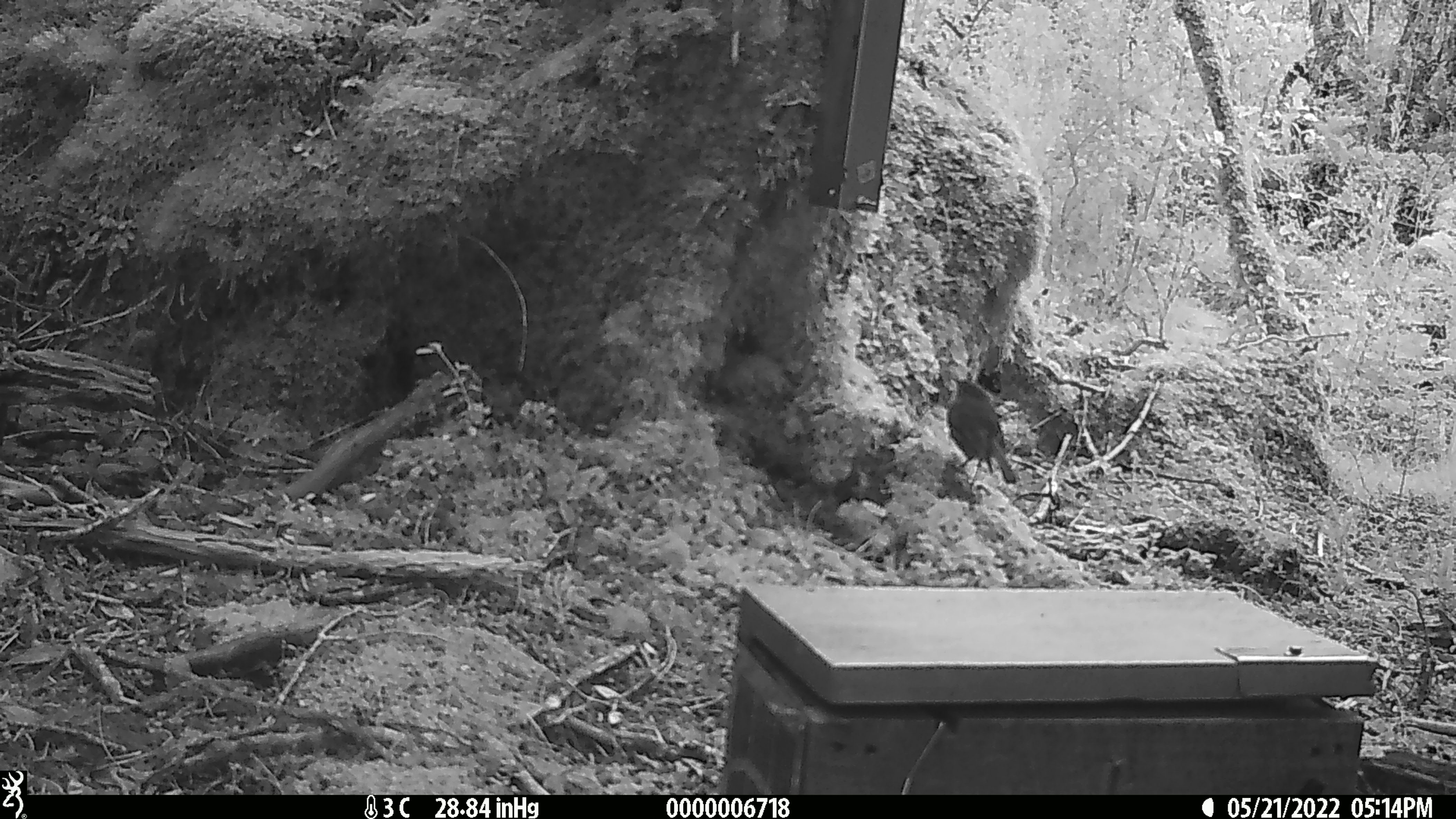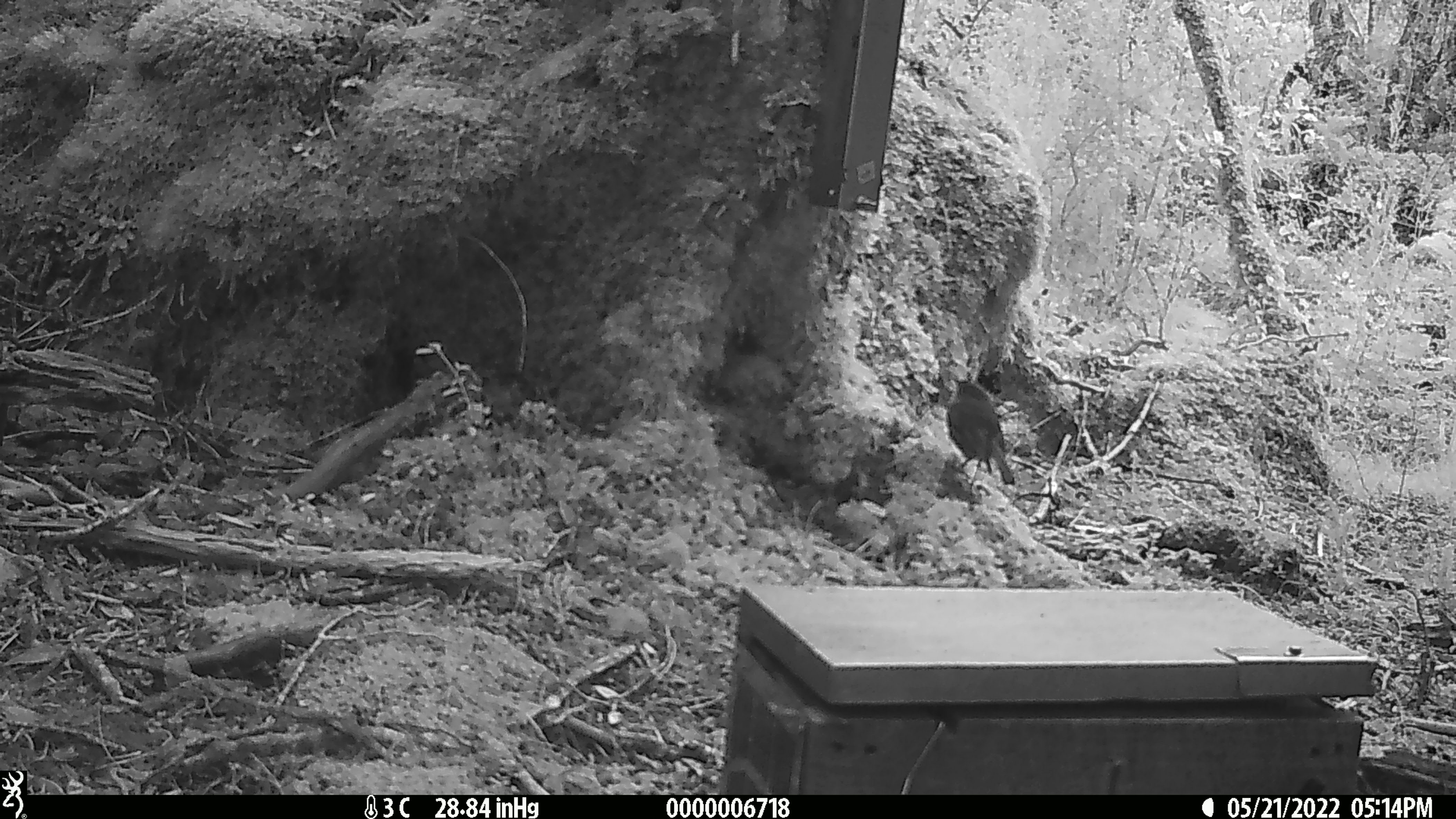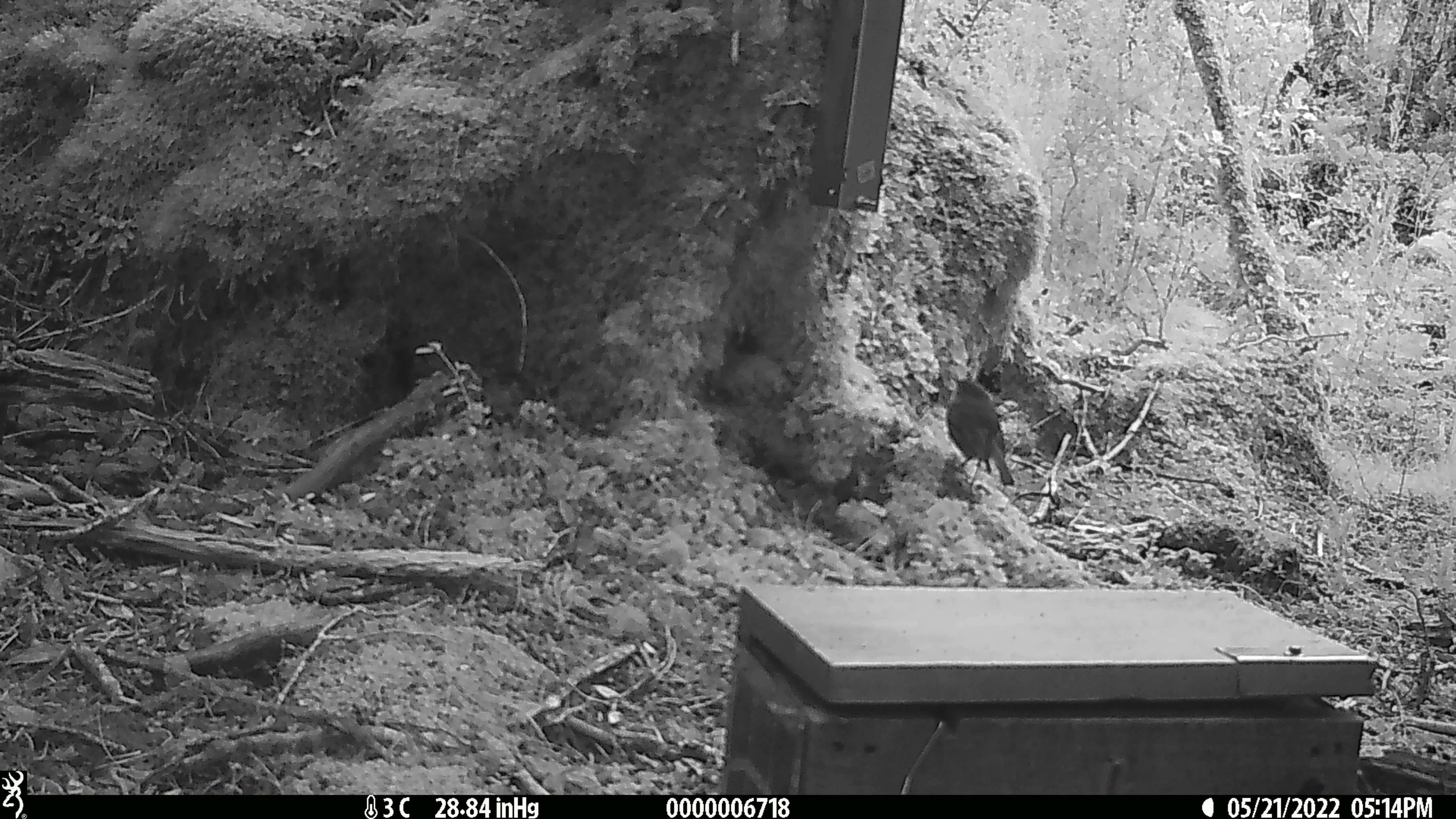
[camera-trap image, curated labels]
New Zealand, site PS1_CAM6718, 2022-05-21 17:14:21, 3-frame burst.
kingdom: Animalia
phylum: Chordata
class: Aves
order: Passeriformes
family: Petroicidae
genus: Petroica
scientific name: Petroica australis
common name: new zealand robin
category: robin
Robin (new zealand robin) (Petroica australis).